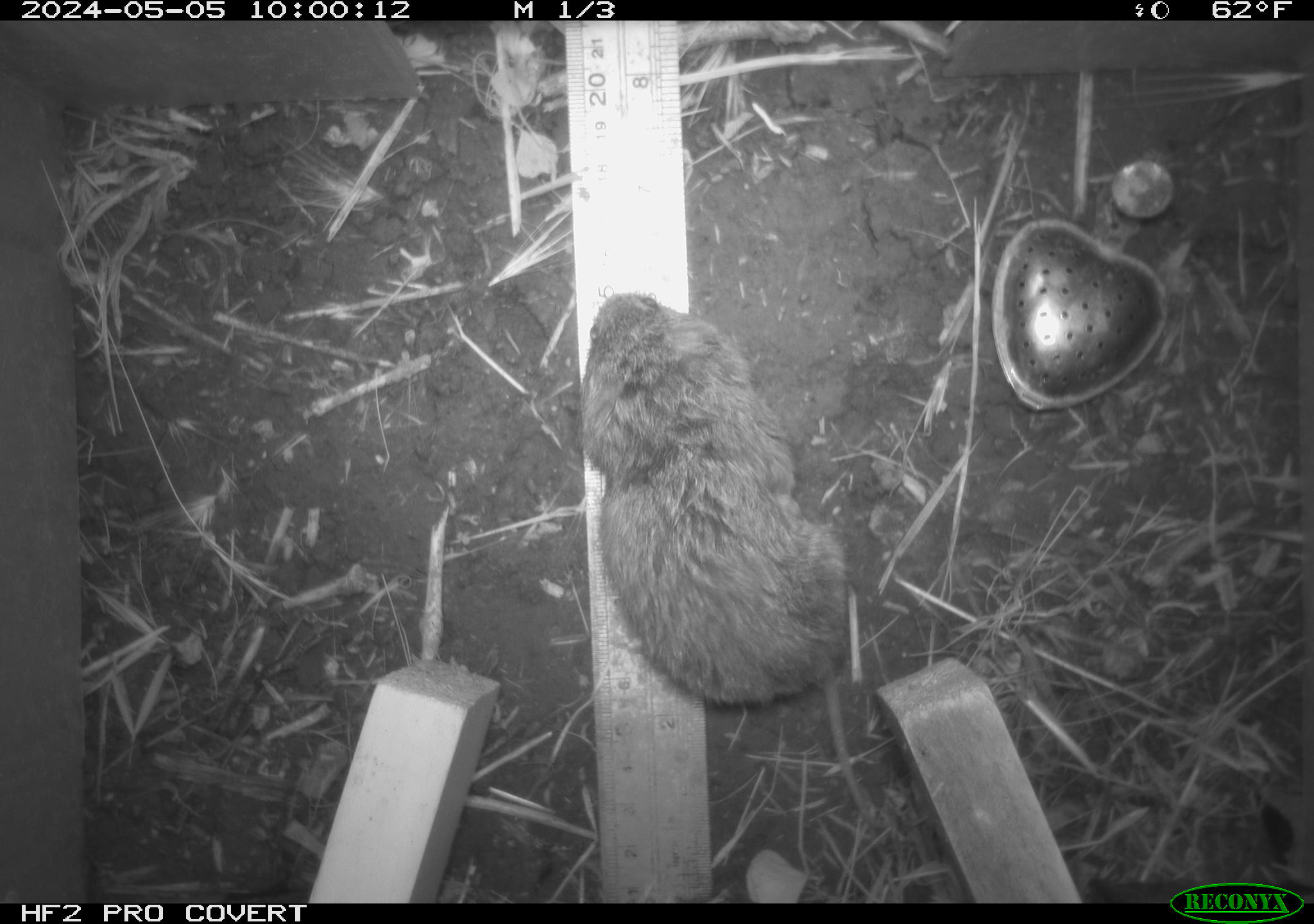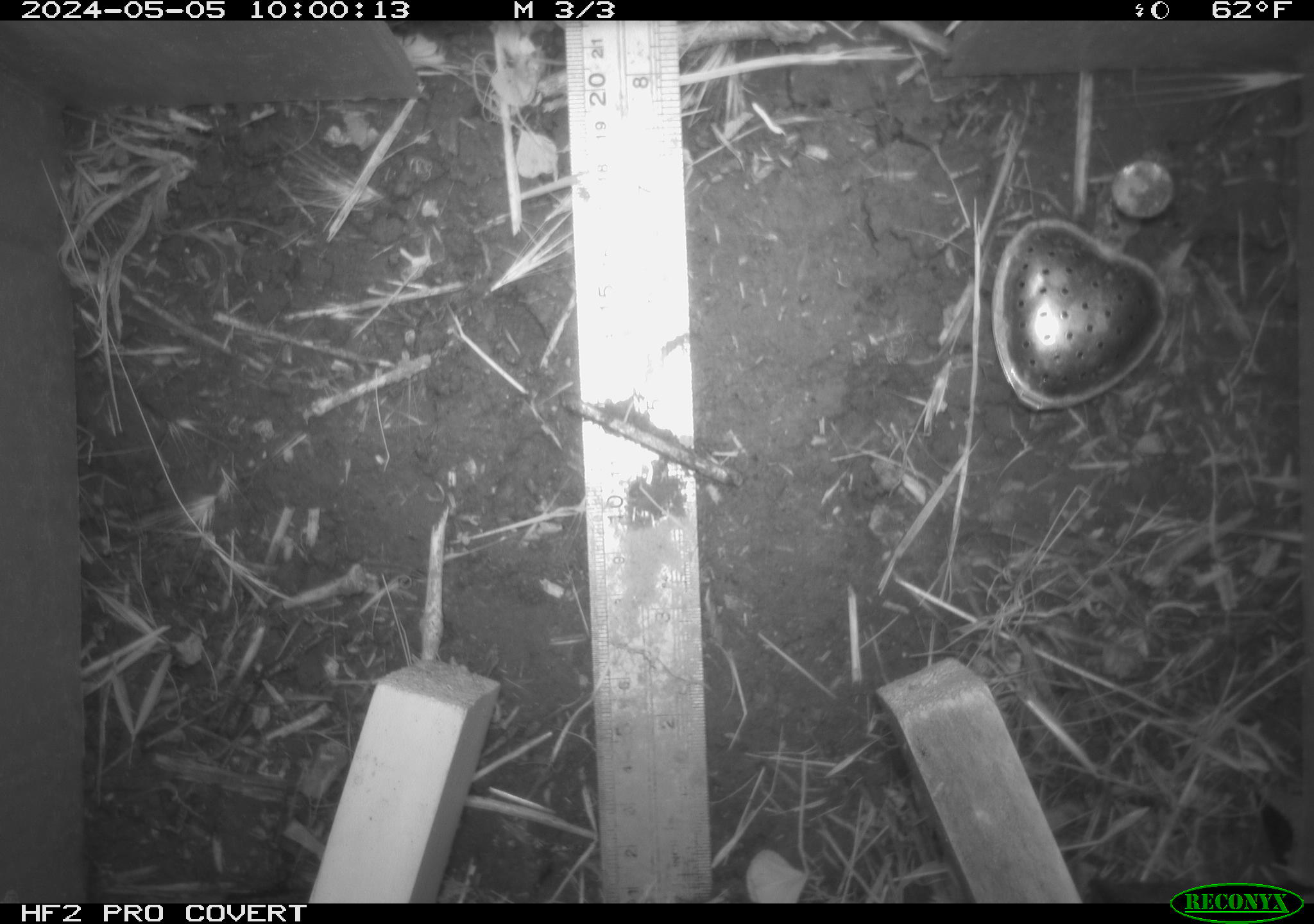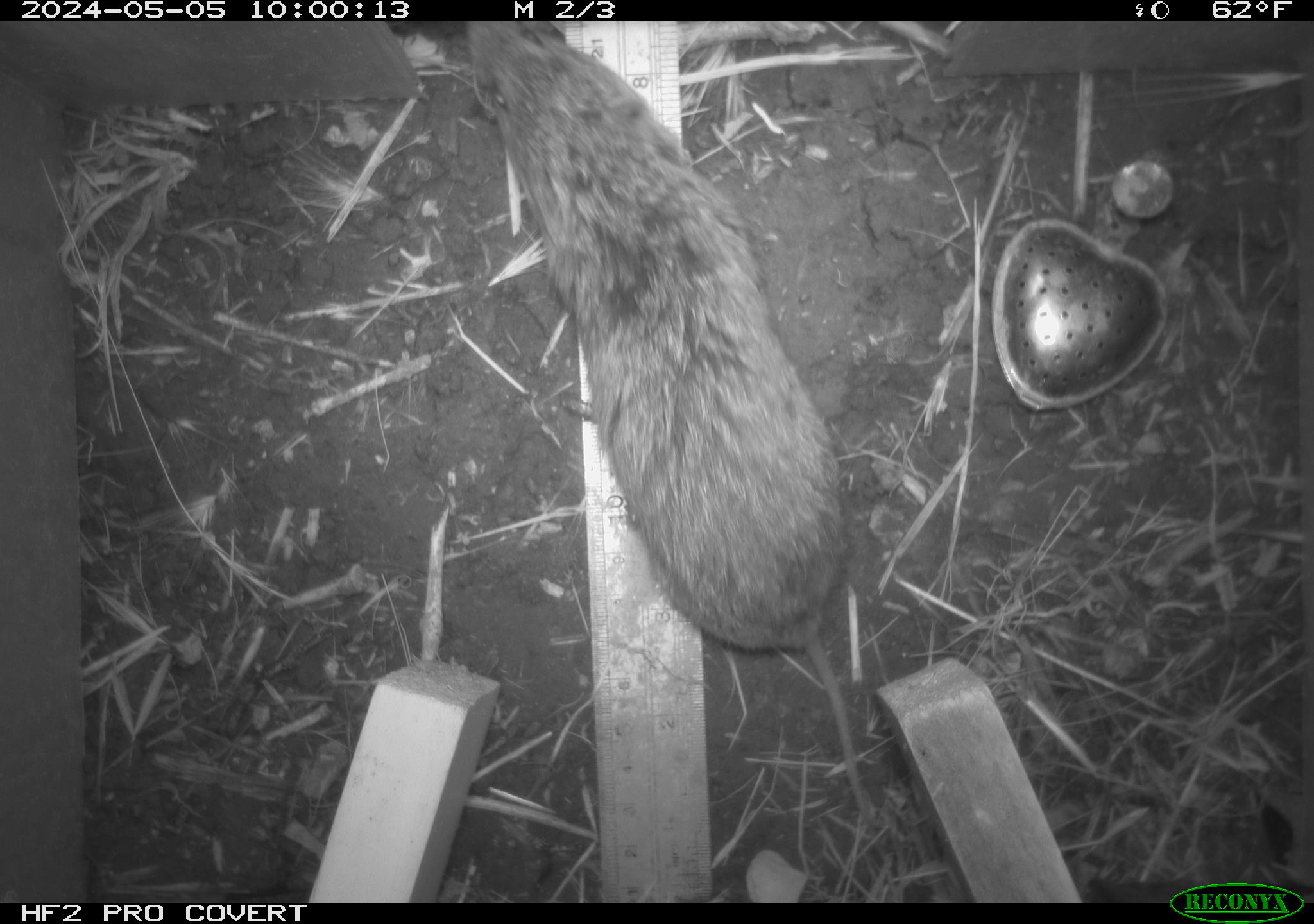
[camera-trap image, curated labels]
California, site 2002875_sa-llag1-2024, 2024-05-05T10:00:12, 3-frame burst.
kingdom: Animalia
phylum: Chordata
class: Mammalia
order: Rodentia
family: Cricetidae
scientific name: Arvicolinae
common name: voles, lemmings, and muskrats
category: arvicolinae subfamily